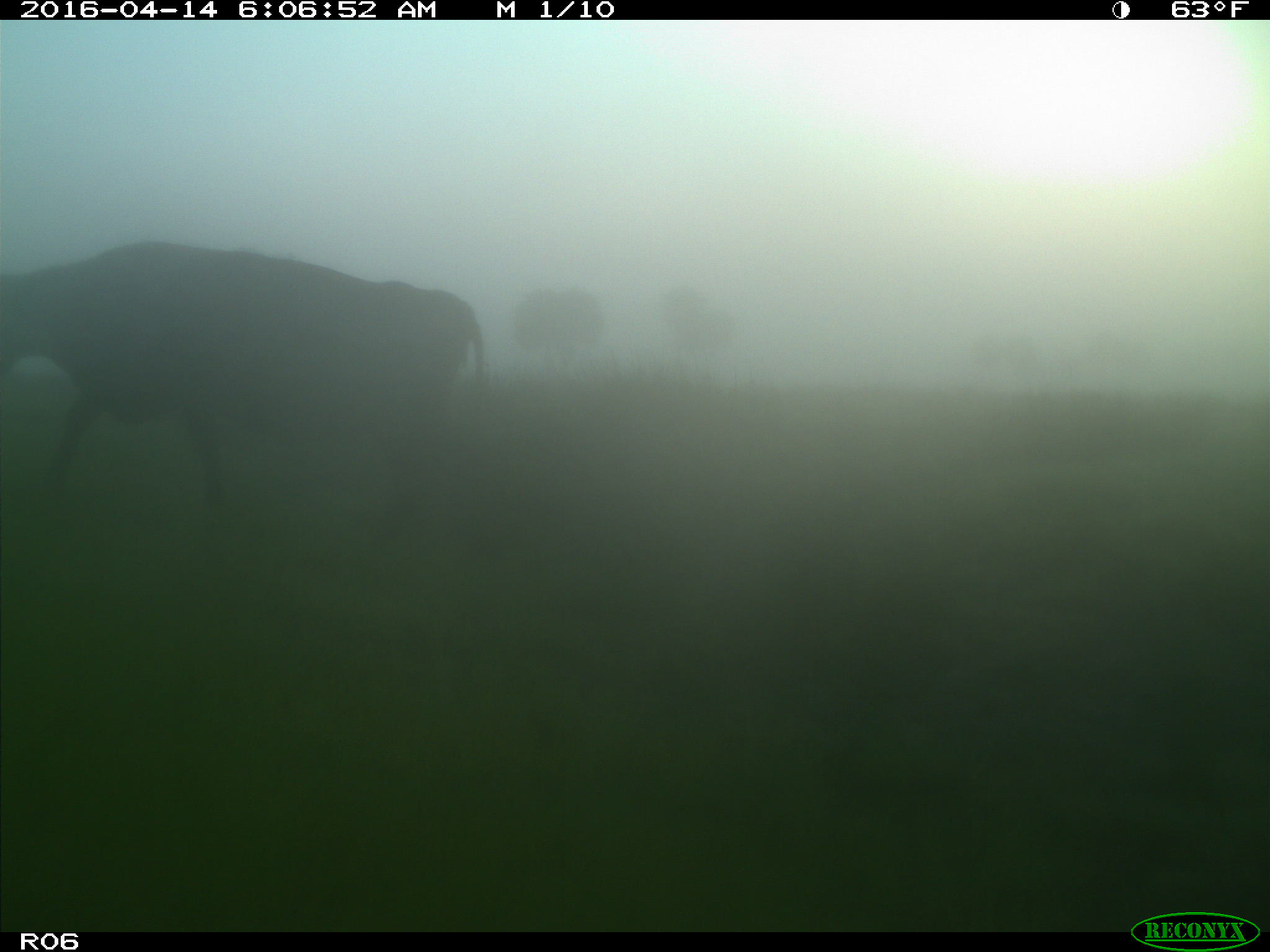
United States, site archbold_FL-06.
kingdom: Animalia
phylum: Chordata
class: Mammalia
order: Artiodactyla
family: Bovidae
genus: Bos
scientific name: Bos taurus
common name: domestic cow